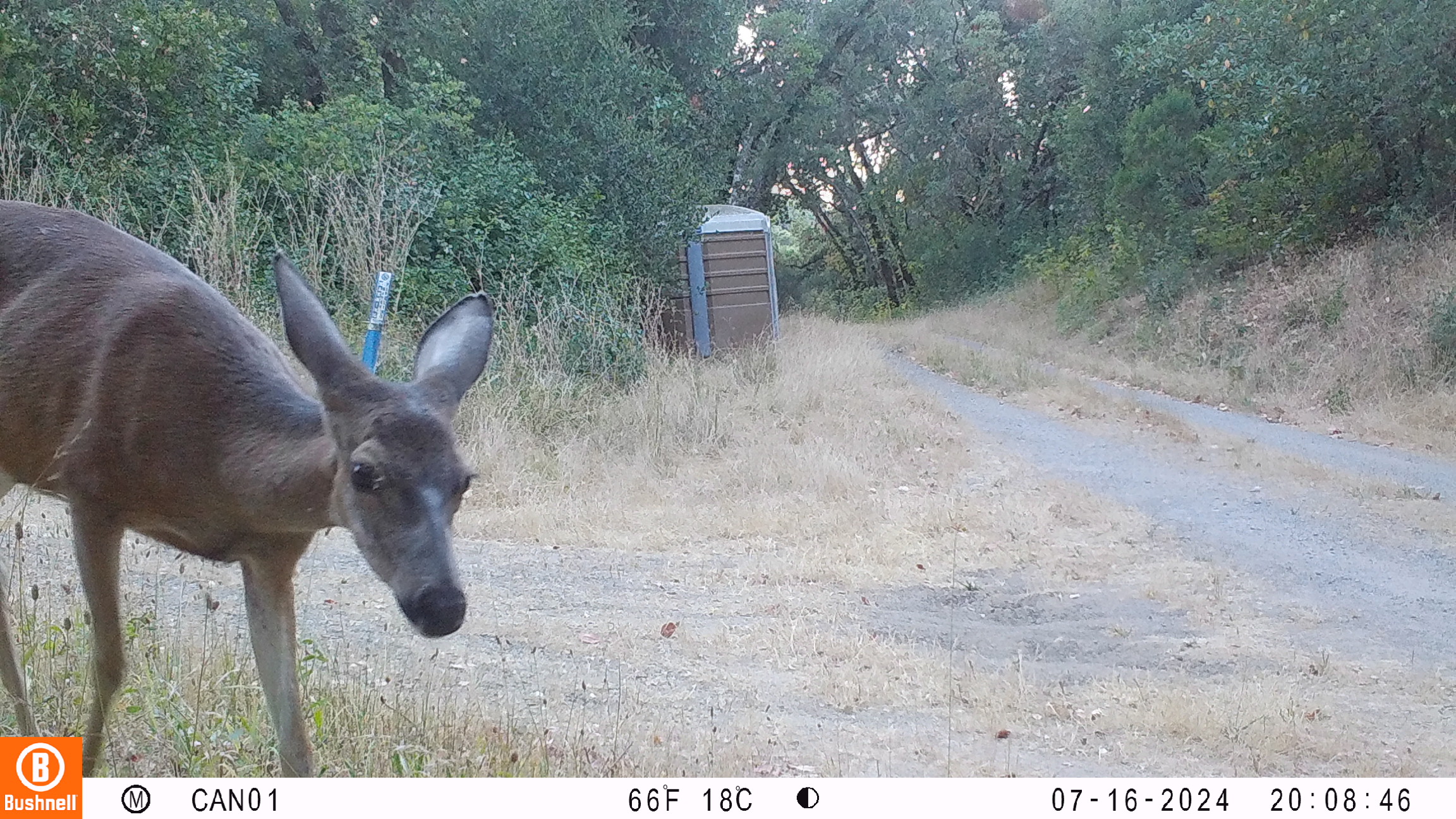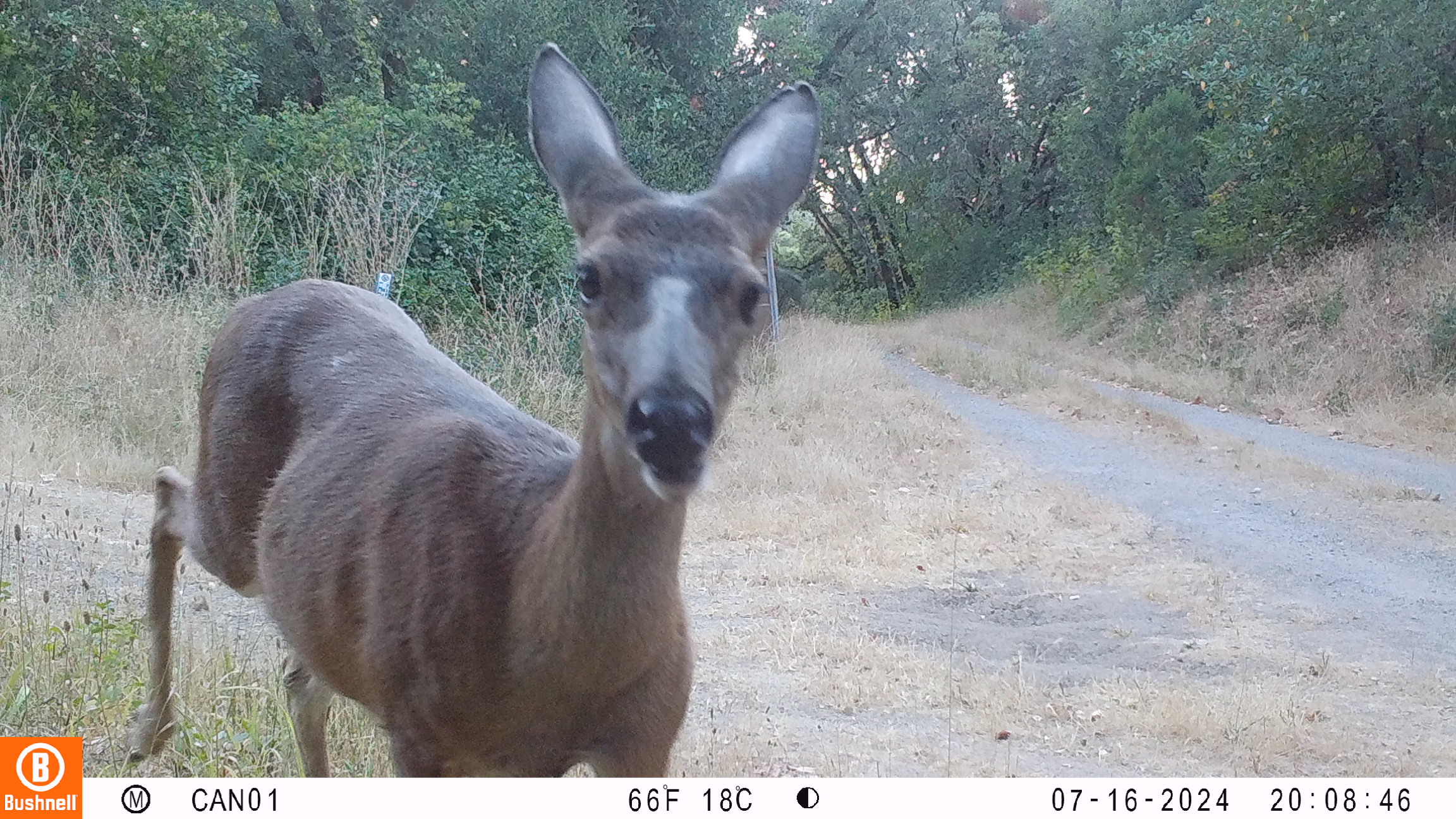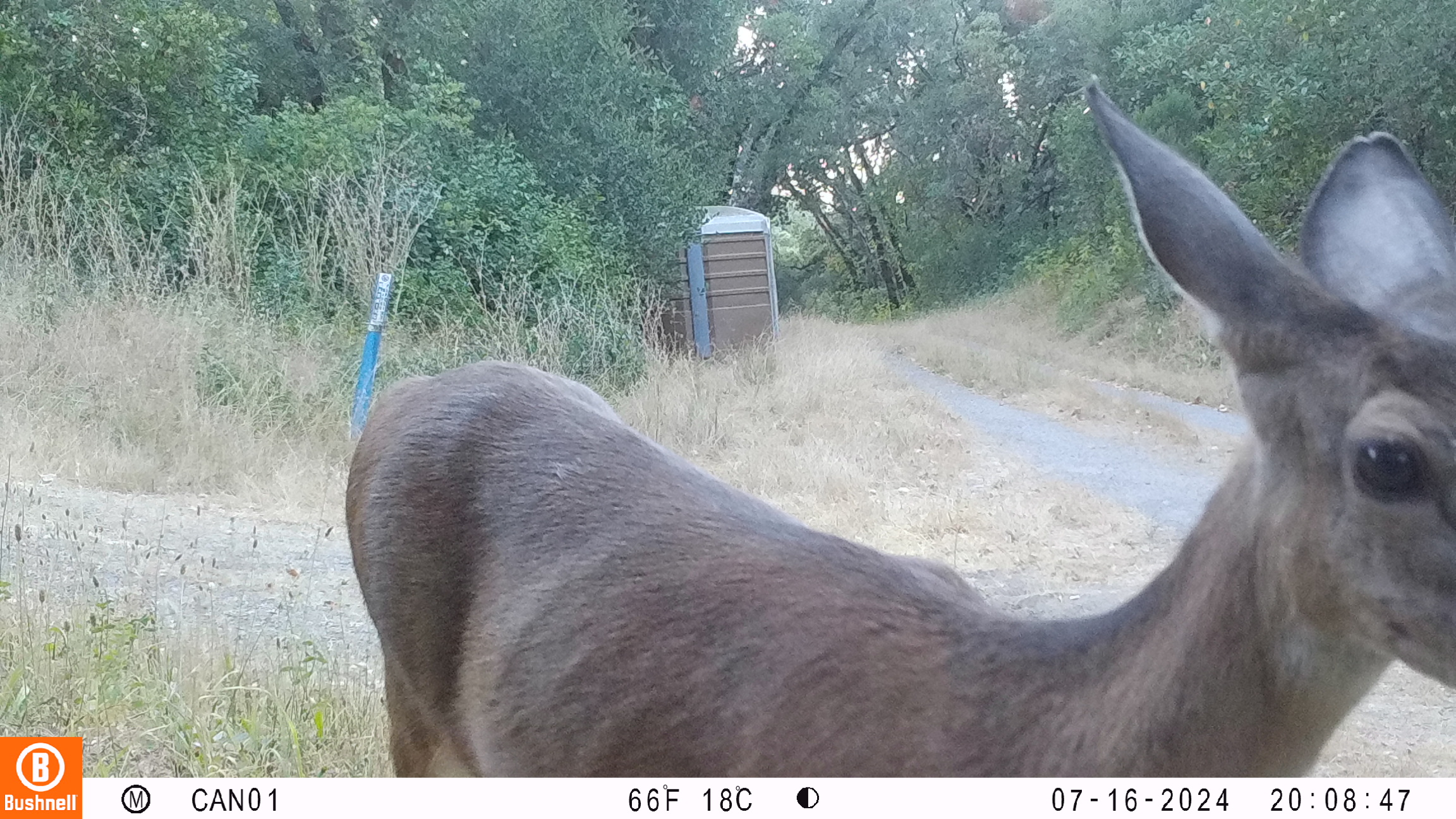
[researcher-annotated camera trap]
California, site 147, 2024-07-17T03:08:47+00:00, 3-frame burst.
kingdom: Animalia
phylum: Chordata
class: Mammalia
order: Artiodactyla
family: Cervidae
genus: Odocoileus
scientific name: Odocoileus hemionus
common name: mule deer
Mule deer (Odocoileus hemionus).